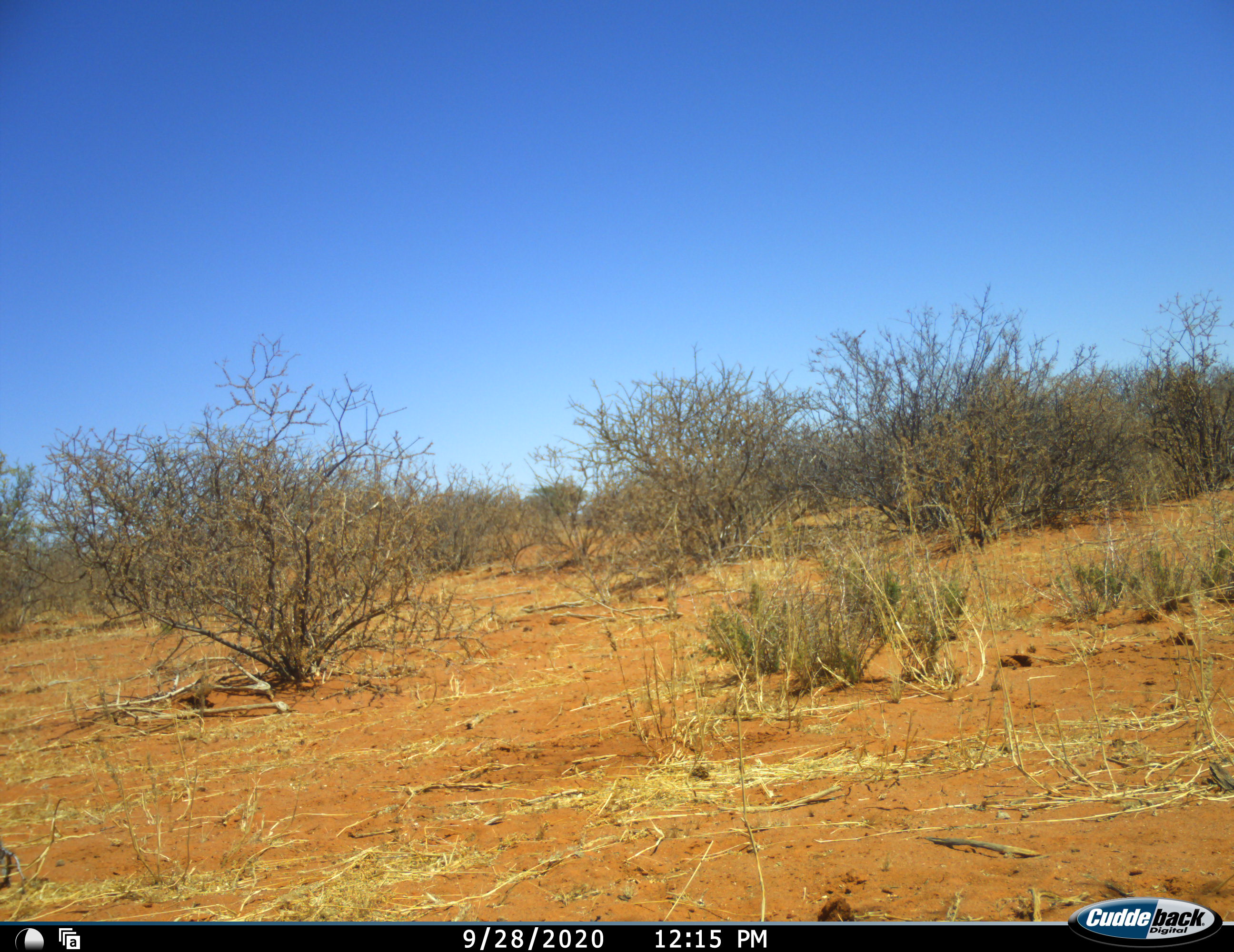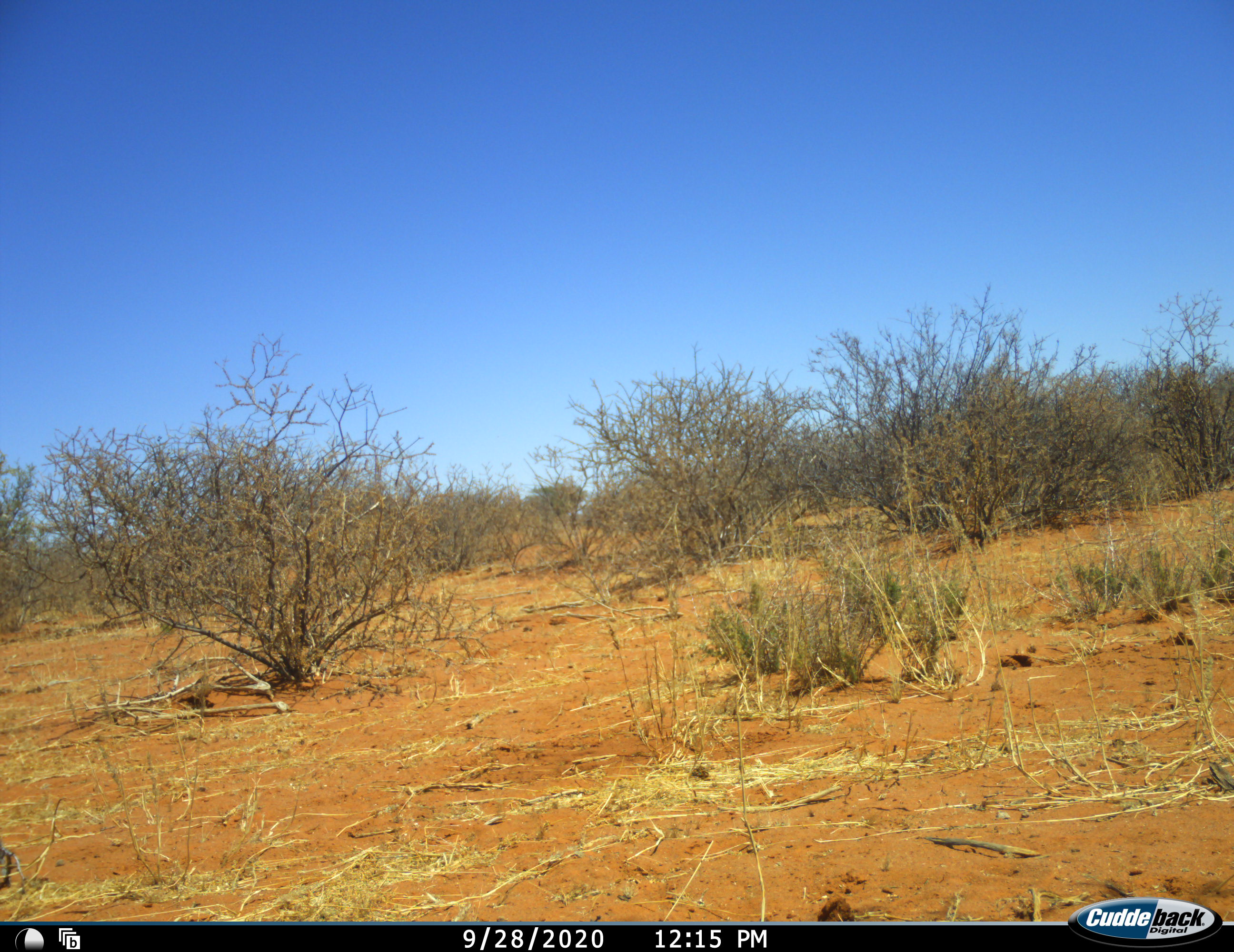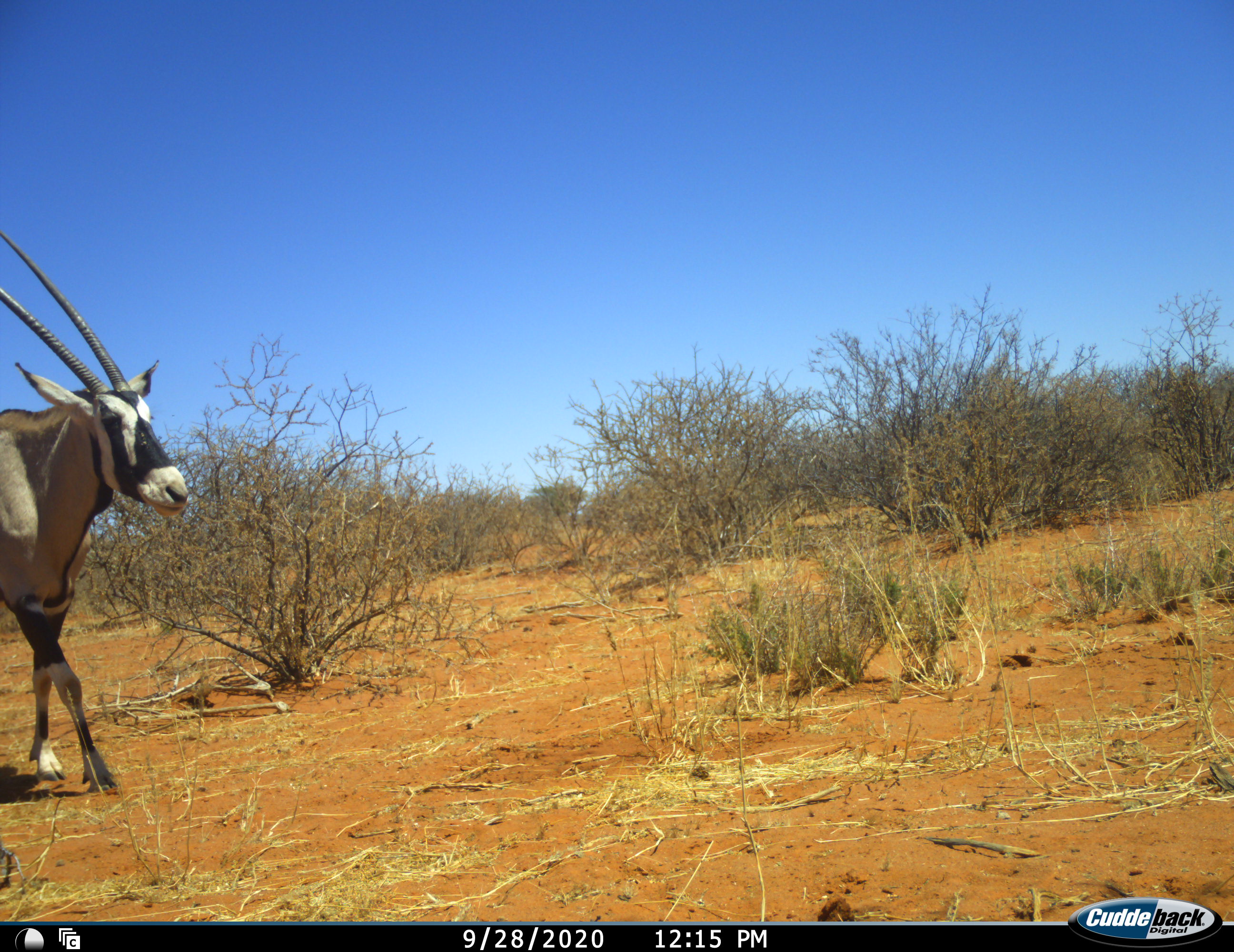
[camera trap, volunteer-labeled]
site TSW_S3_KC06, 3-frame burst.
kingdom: Animalia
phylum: Chordata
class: Mammalia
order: Artiodactyla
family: Bovidae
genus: Oryx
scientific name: Oryx gazella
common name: gemsbok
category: oryx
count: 1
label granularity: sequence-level